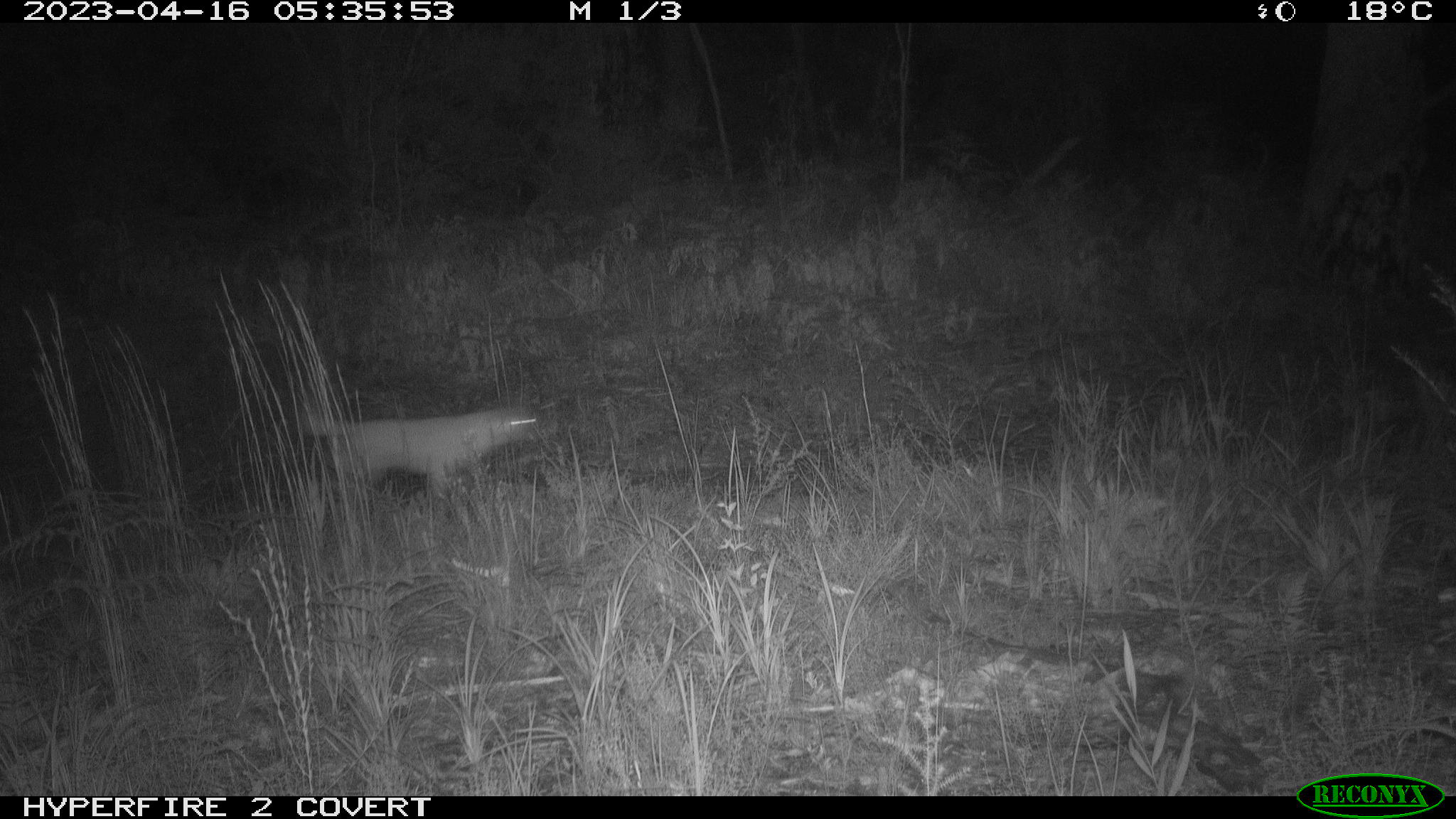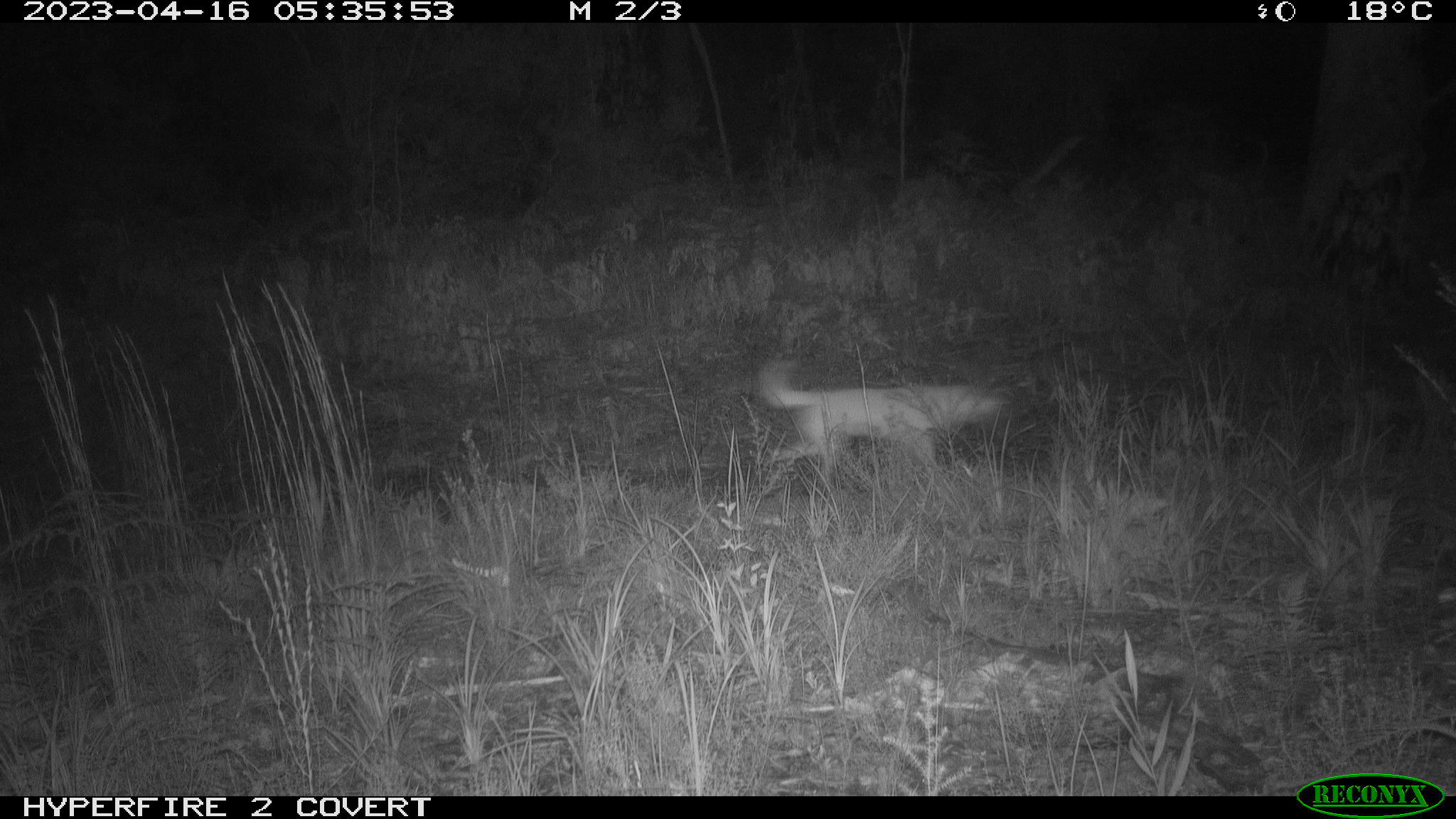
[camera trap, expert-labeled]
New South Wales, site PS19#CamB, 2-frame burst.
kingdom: Animalia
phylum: Chordata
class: Mammalia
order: Carnivora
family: Canidae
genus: Canis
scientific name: Canis familiaris dingo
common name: dingo